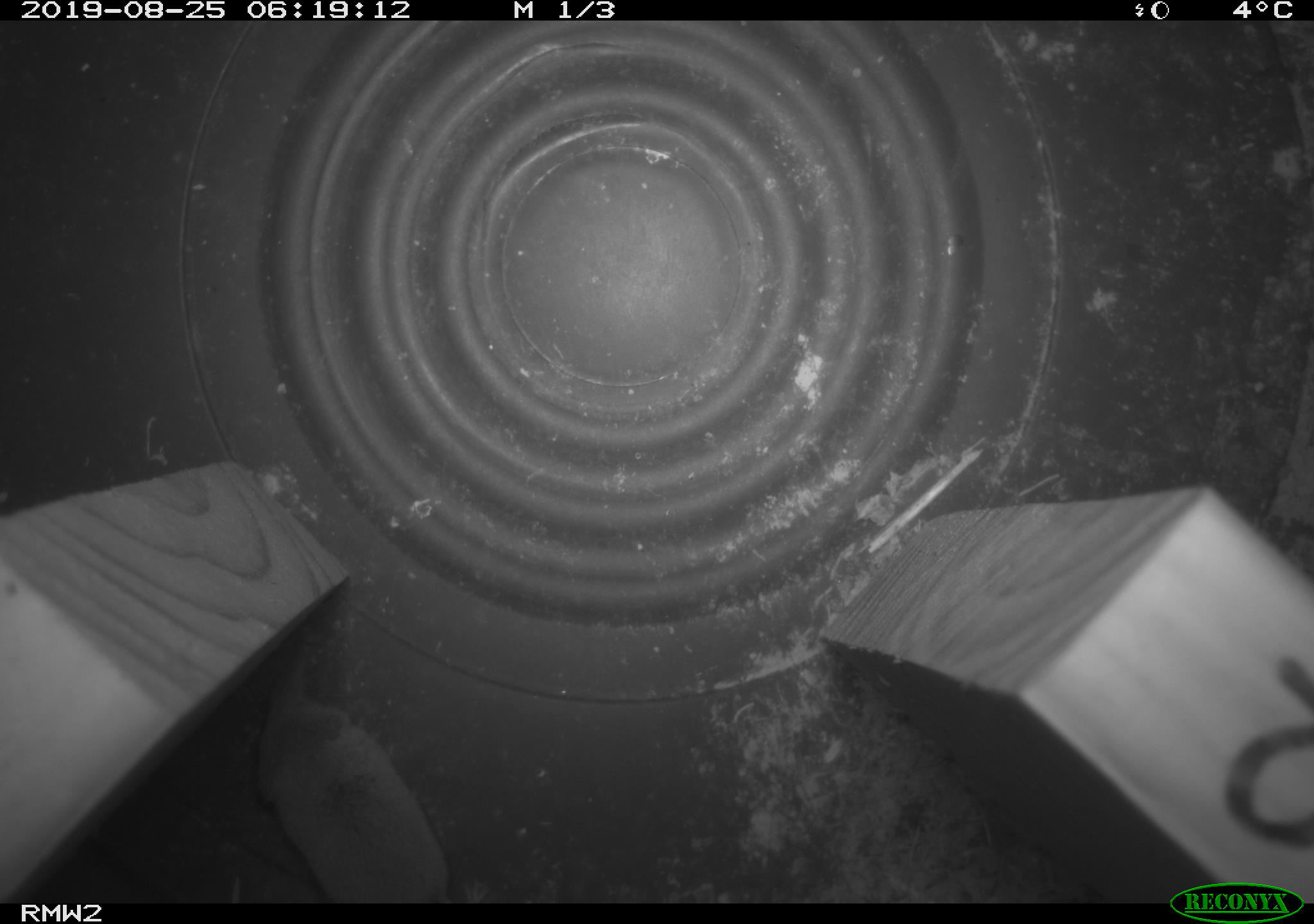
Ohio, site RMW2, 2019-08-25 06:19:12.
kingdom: Animalia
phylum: Chordata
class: Mammalia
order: Eulipotyphla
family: Soricidae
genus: Sorex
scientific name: Sorex cinereus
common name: masked shrew